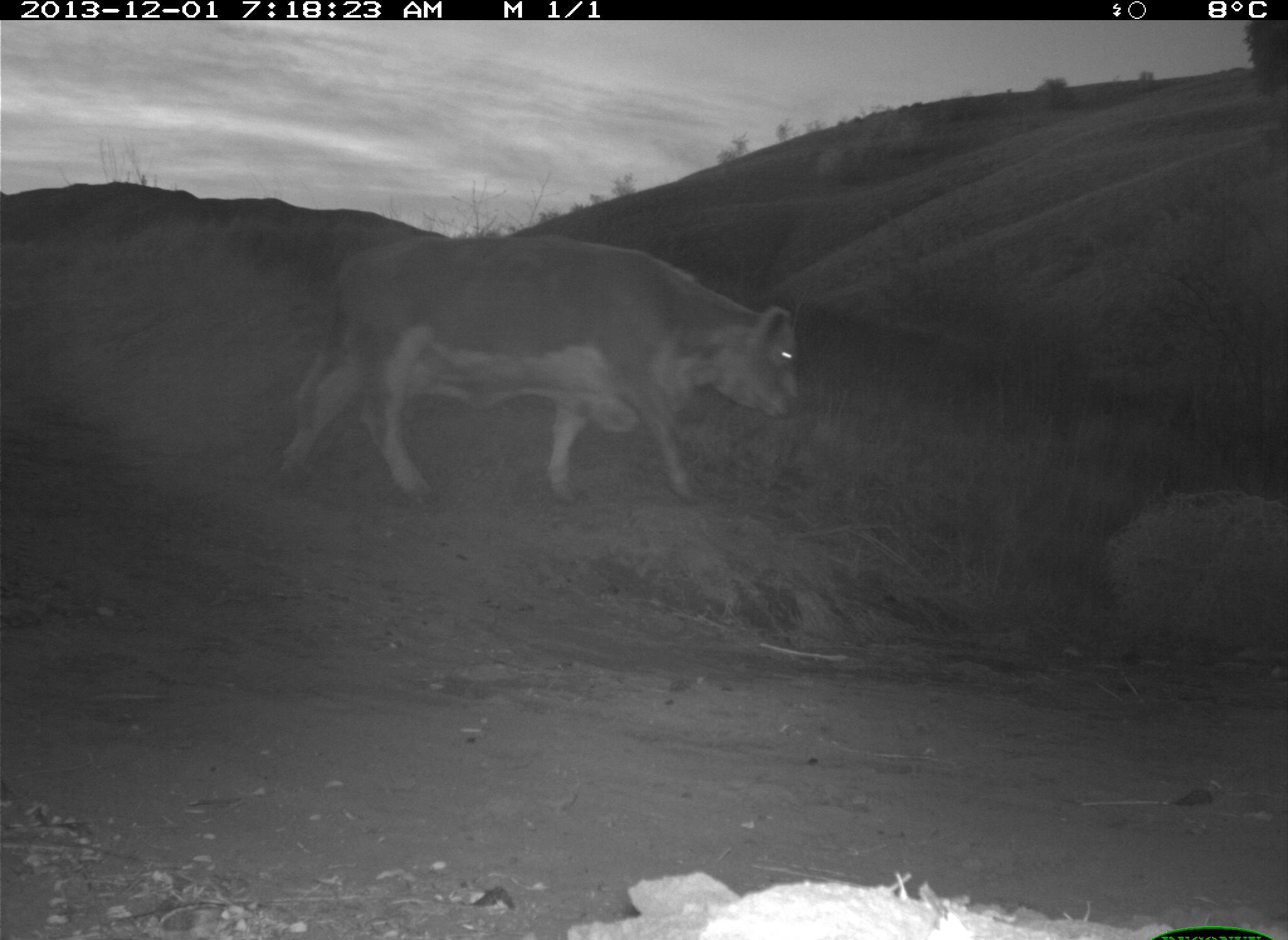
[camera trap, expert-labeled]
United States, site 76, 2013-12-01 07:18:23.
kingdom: Animalia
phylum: Chordata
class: Mammalia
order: Artiodactyla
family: Bovidae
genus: Bos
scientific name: Bos taurus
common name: cow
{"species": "cow (Bos taurus)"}